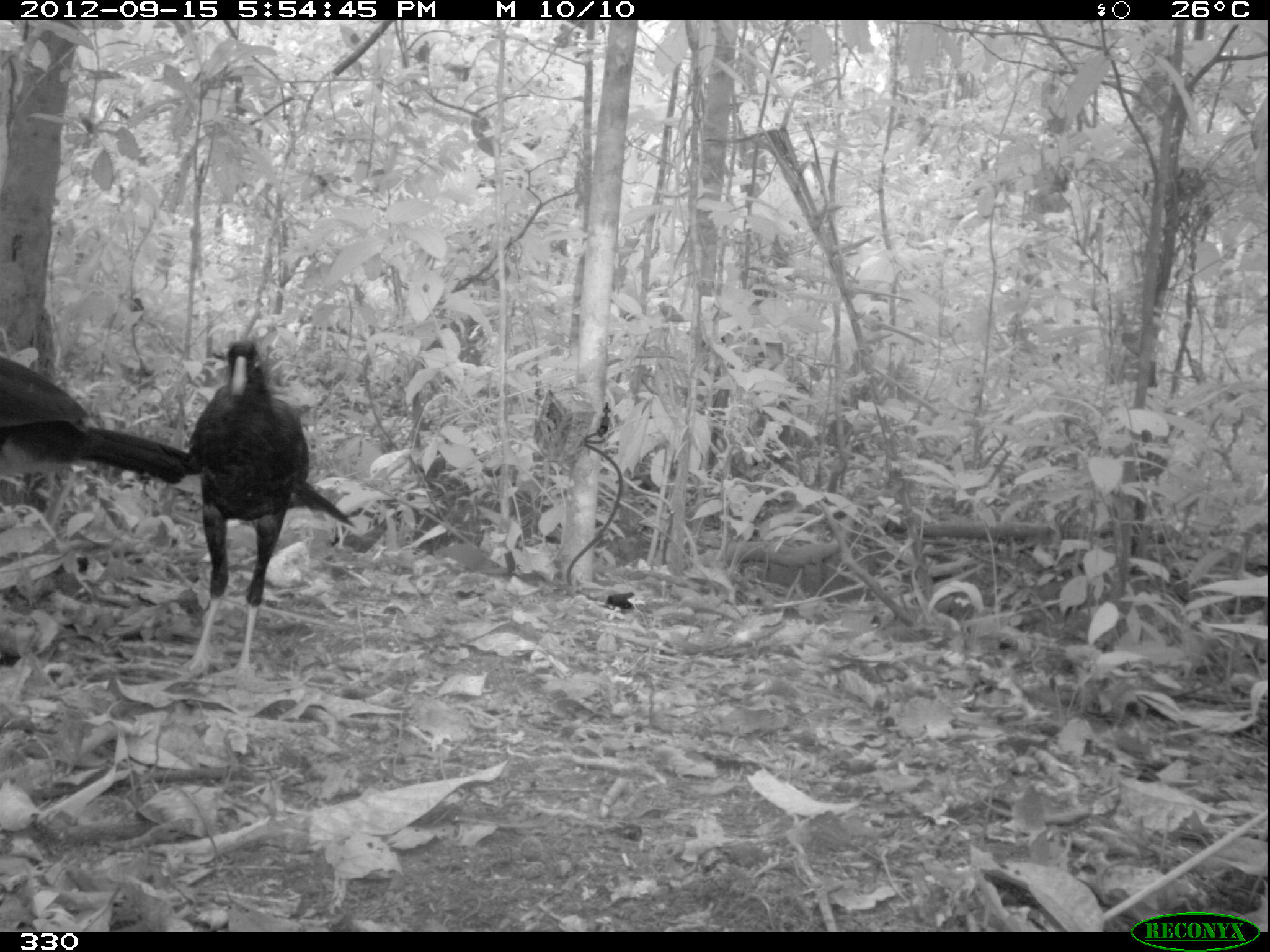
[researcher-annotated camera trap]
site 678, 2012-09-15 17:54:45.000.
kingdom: Animalia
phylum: Chordata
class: Aves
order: Galliformes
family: Cracidae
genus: Mitu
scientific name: Mitu tuberosum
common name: razor-billed curassow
Mitu tuberosum (razor-billed curassow).